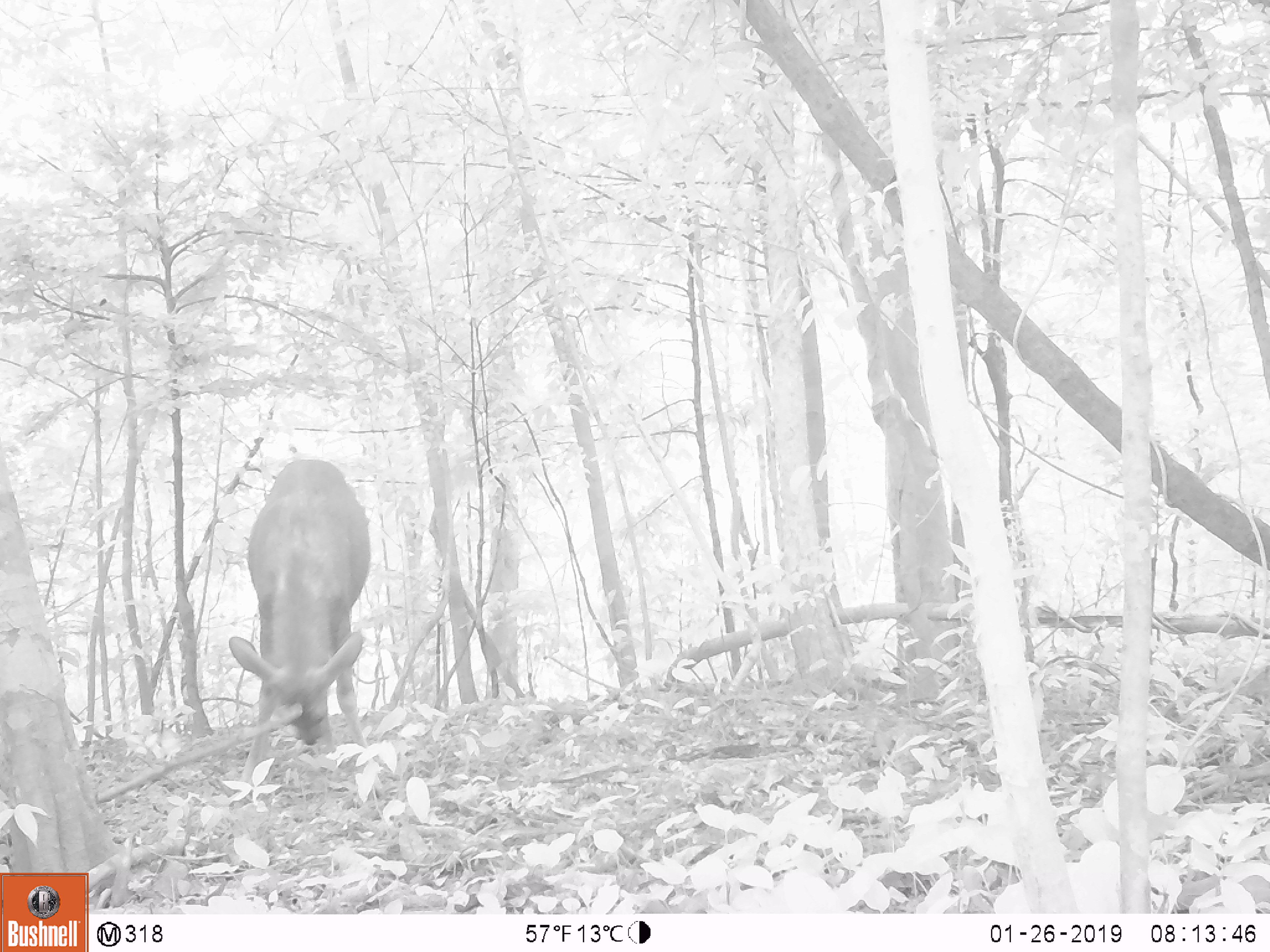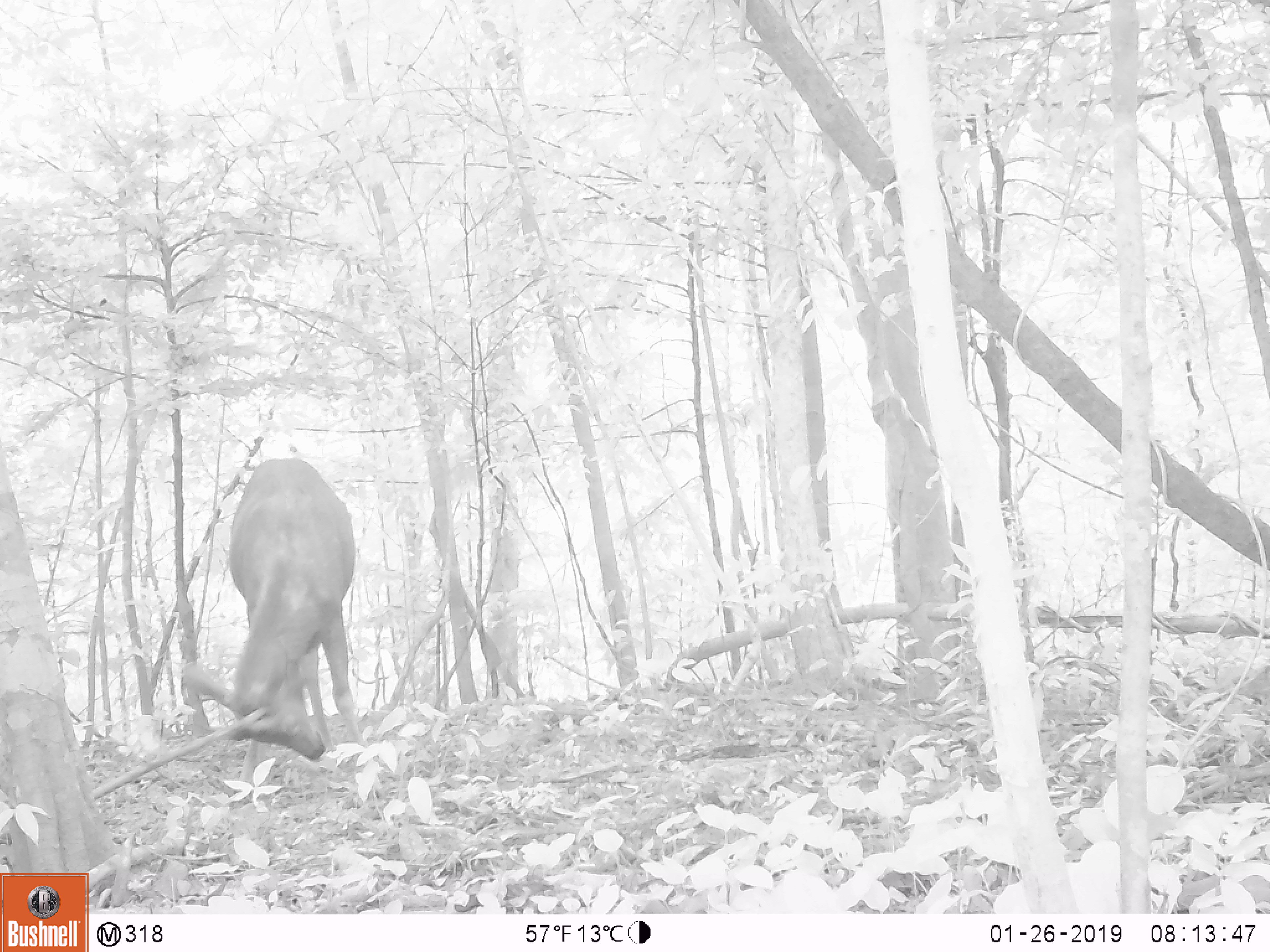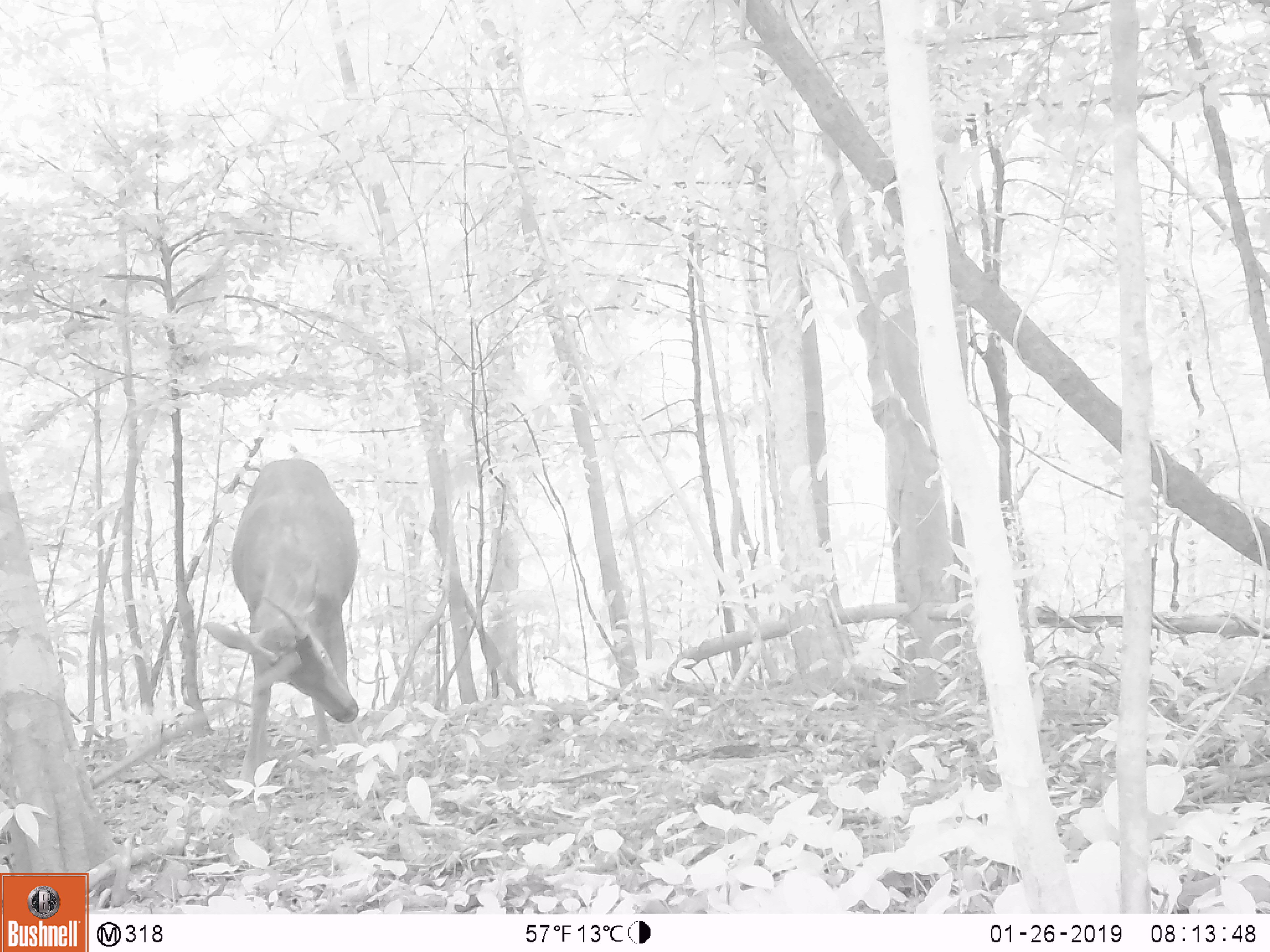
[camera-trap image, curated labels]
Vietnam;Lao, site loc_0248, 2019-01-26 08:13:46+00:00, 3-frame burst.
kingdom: Animalia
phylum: Chordata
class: Mammalia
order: Artiodactyla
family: Cervidae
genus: Rusa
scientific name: Rusa unicolor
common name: sambar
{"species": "sambar (Rusa unicolor)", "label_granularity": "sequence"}